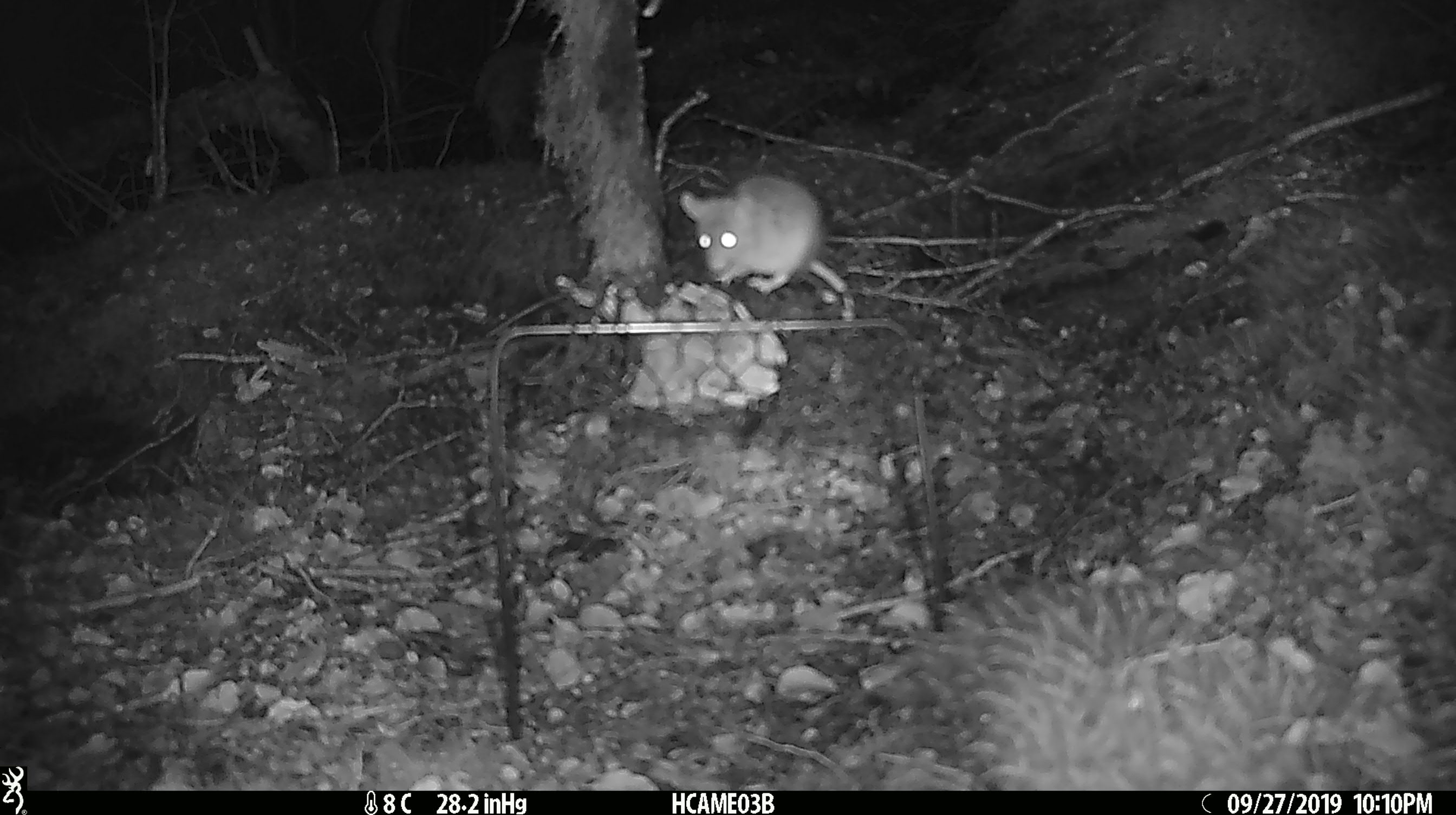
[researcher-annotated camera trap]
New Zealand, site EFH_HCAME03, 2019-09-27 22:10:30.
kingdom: Animalia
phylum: Chordata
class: Mammalia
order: Rodentia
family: Muridae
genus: Mus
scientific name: Mus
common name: mouse